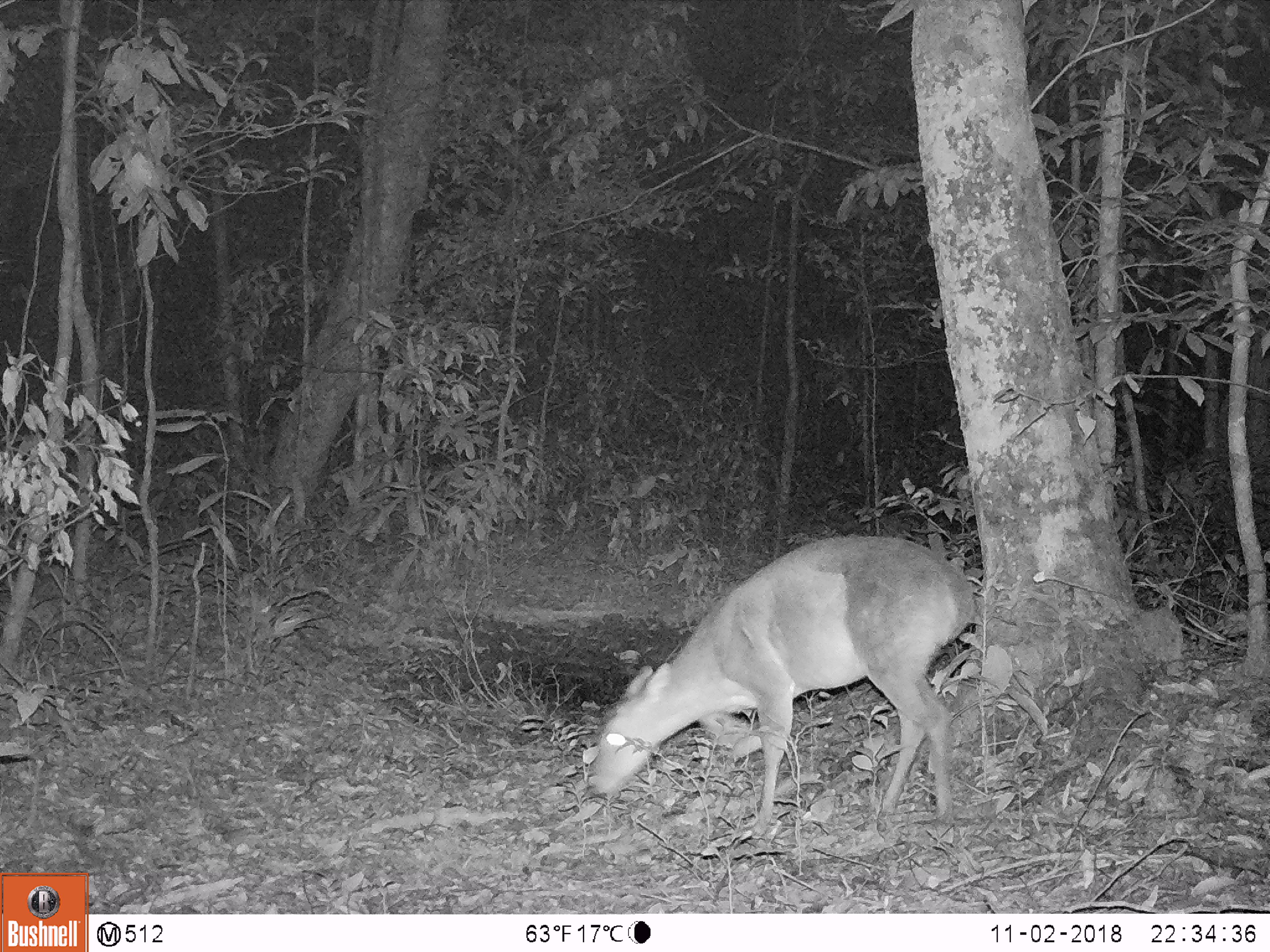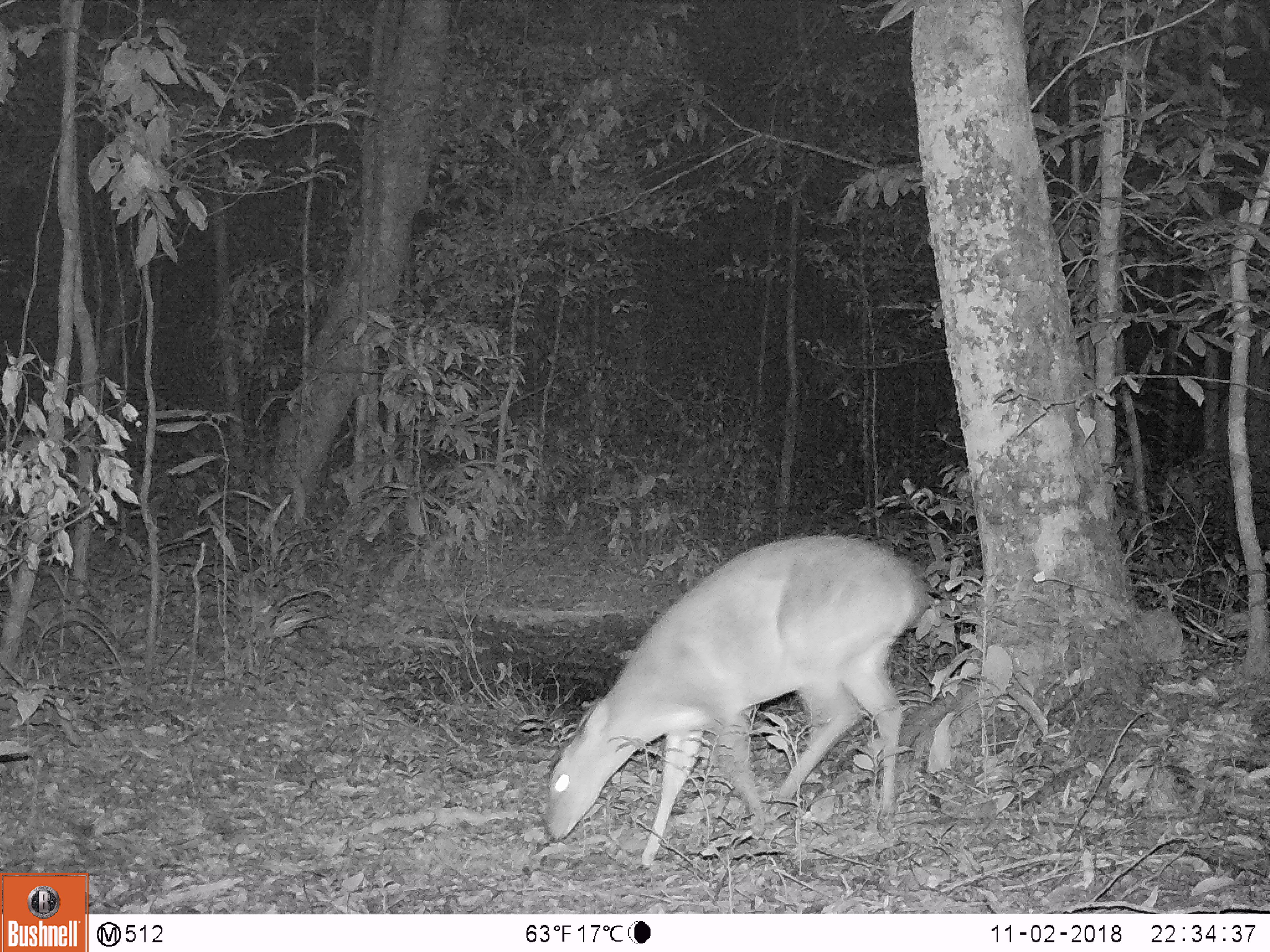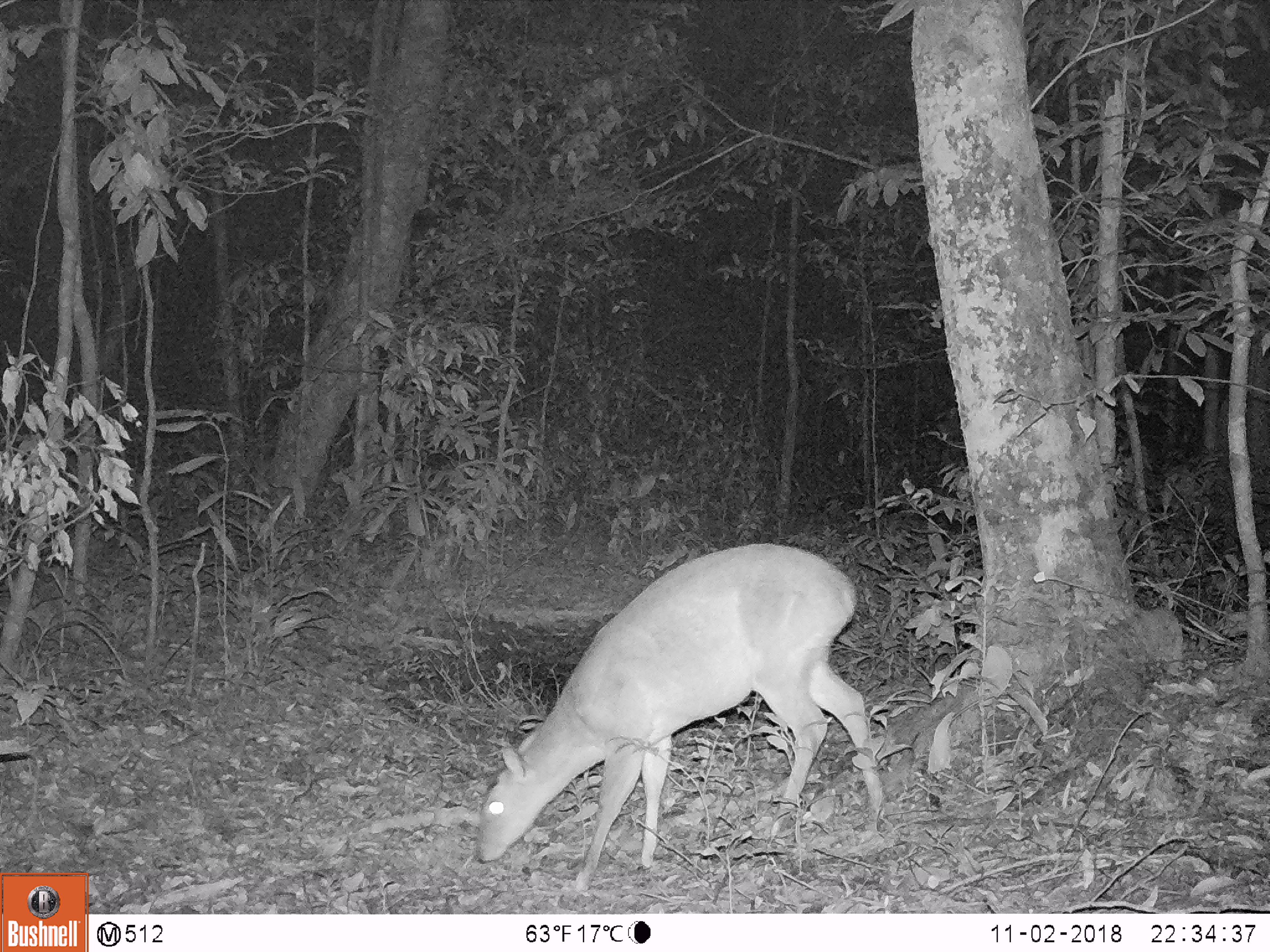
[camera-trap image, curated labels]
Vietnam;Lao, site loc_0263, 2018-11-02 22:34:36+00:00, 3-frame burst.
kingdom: Animalia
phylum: Chordata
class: Mammalia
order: Artiodactyla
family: Cervidae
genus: Muntiacus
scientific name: Muntiacus vuquangensis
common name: large-antlered muntjac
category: large antlered muntjac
Large antlered muntjac (large-antlered muntjac) (Muntiacus vuquangensis). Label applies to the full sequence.